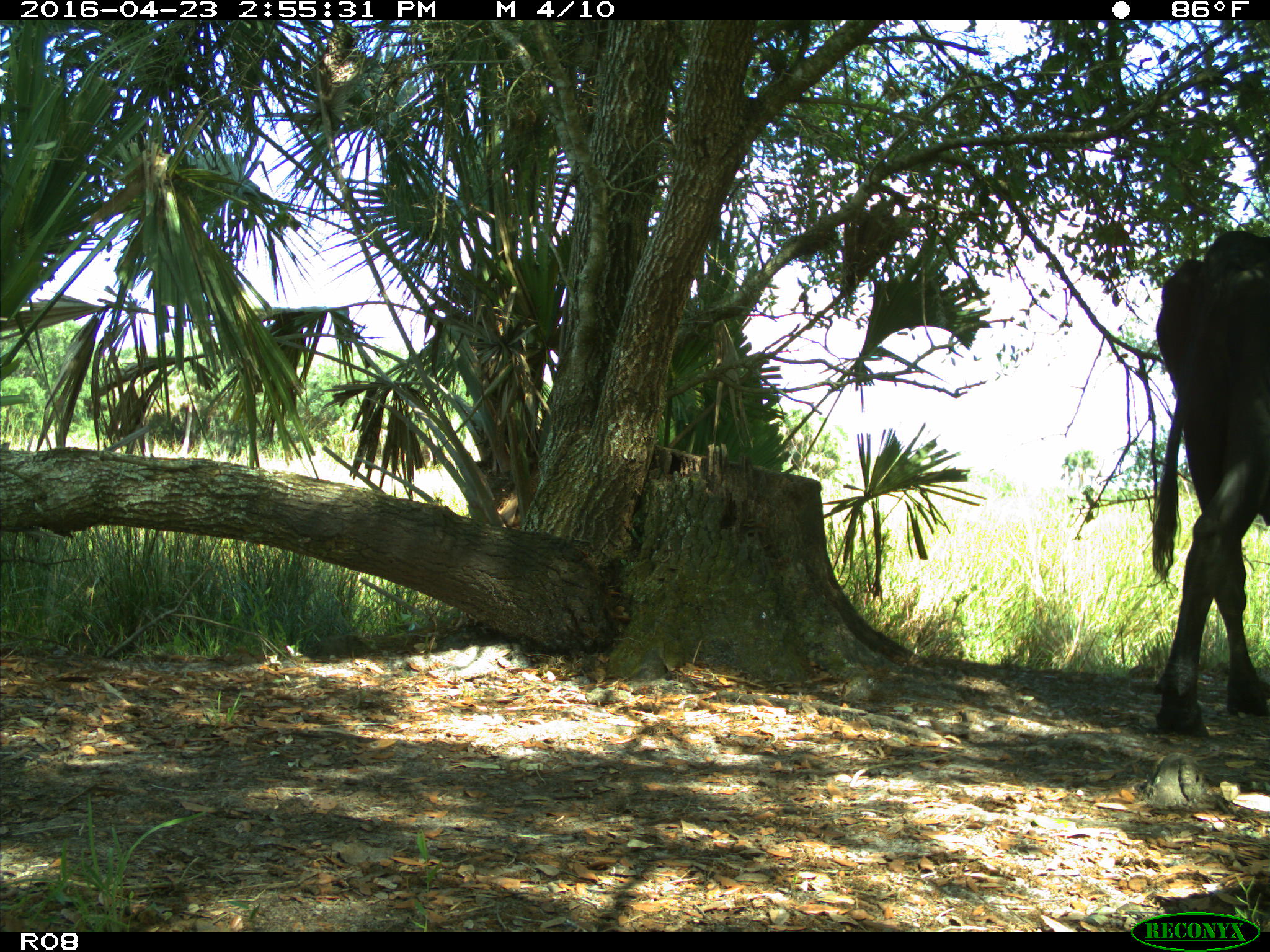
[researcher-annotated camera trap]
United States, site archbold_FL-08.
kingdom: Animalia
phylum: Chordata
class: Mammalia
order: Artiodactyla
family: Bovidae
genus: Bos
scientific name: Bos taurus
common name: domestic cow